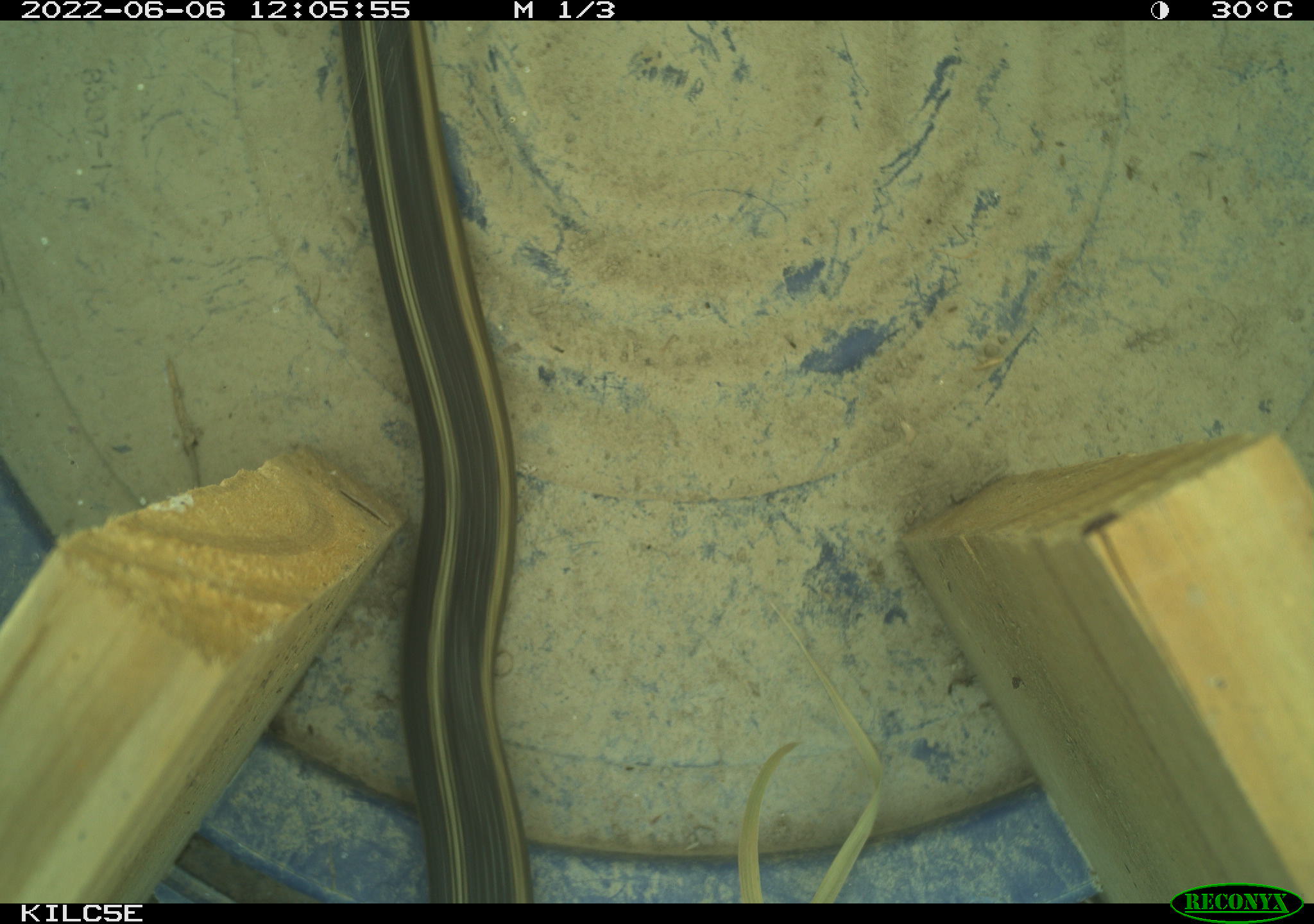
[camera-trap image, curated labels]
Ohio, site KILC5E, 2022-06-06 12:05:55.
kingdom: Animalia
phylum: Chordata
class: Reptilia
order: Squamata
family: Colubridae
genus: Thamnophis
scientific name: Thamnophis sirtalis sirtalis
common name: eastern gartersnake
Eastern gartersnake (Thamnophis sirtalis sirtalis).